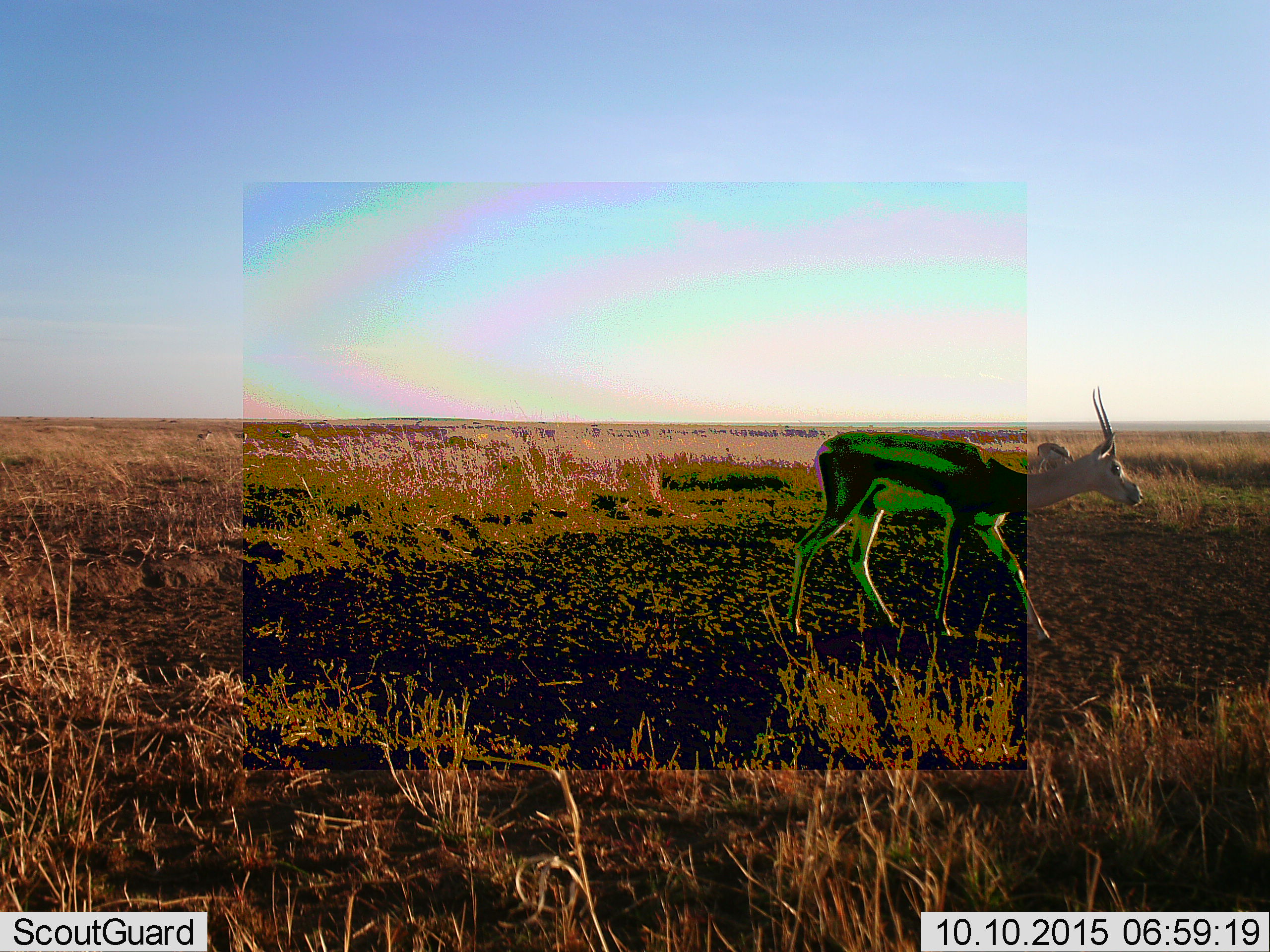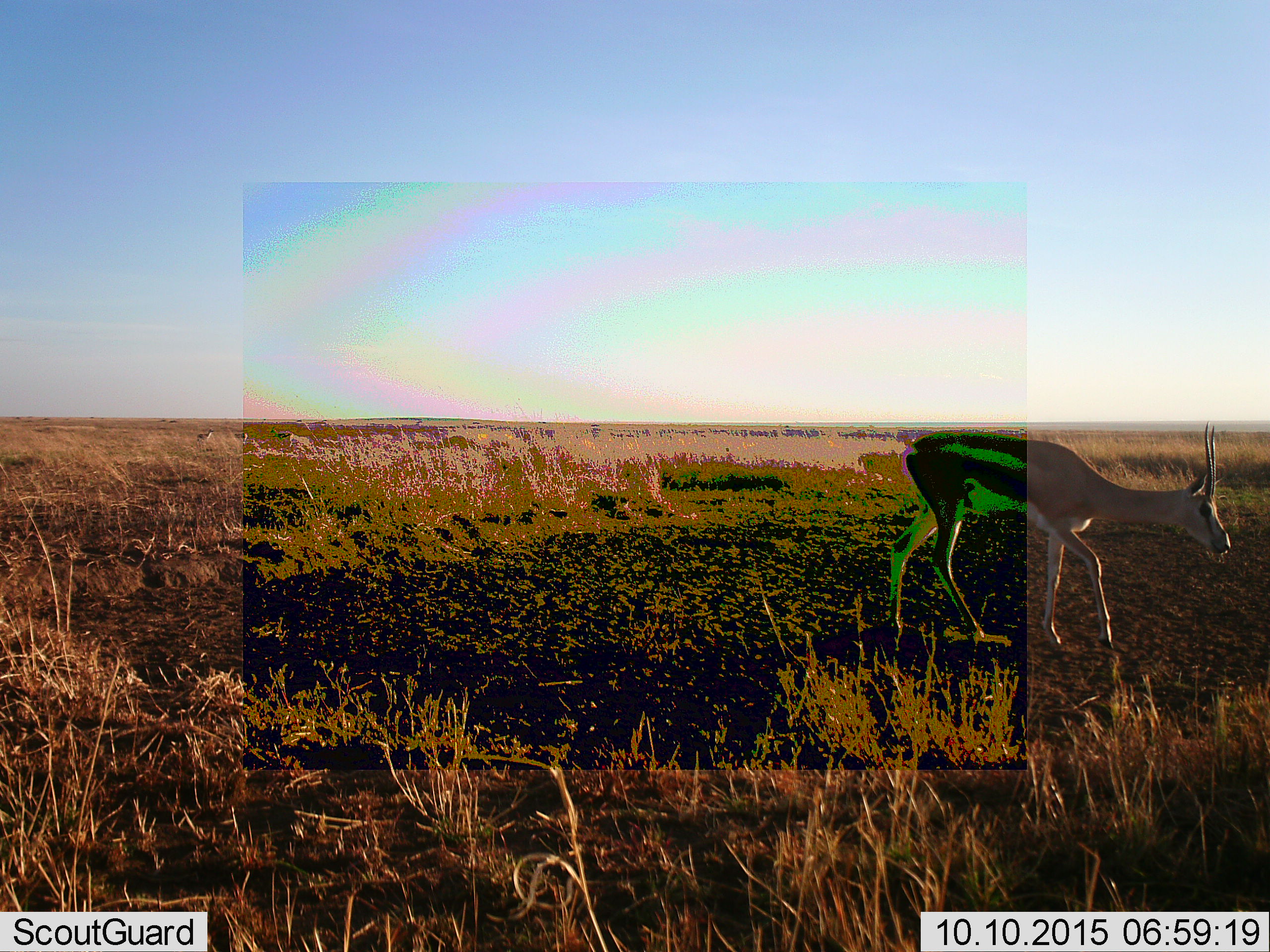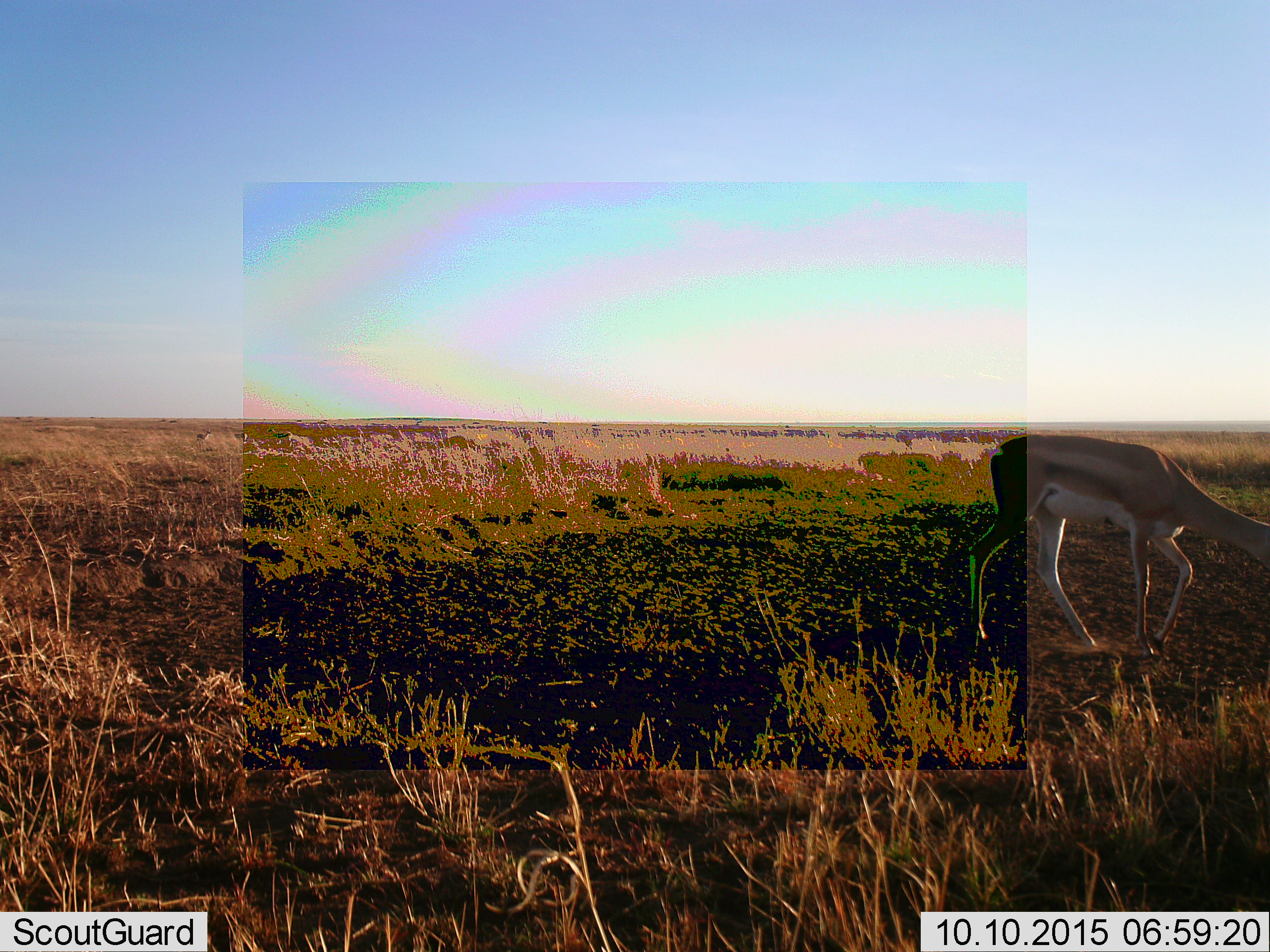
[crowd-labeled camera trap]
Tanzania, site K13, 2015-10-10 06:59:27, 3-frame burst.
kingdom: Animalia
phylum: Chordata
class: Mammalia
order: Artiodactyla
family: Bovidae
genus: Eudorcas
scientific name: Eudorcas thomsonii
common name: thomson's gazelle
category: gazellethomsons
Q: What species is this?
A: Gazellethomsons (thomson's gazelle) (Eudorcas thomsonii).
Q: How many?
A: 1.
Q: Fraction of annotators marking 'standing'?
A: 14%.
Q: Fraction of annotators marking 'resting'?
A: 0%.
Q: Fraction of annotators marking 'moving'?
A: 86%.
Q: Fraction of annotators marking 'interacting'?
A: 0%.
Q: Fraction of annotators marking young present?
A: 0%.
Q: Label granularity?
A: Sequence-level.